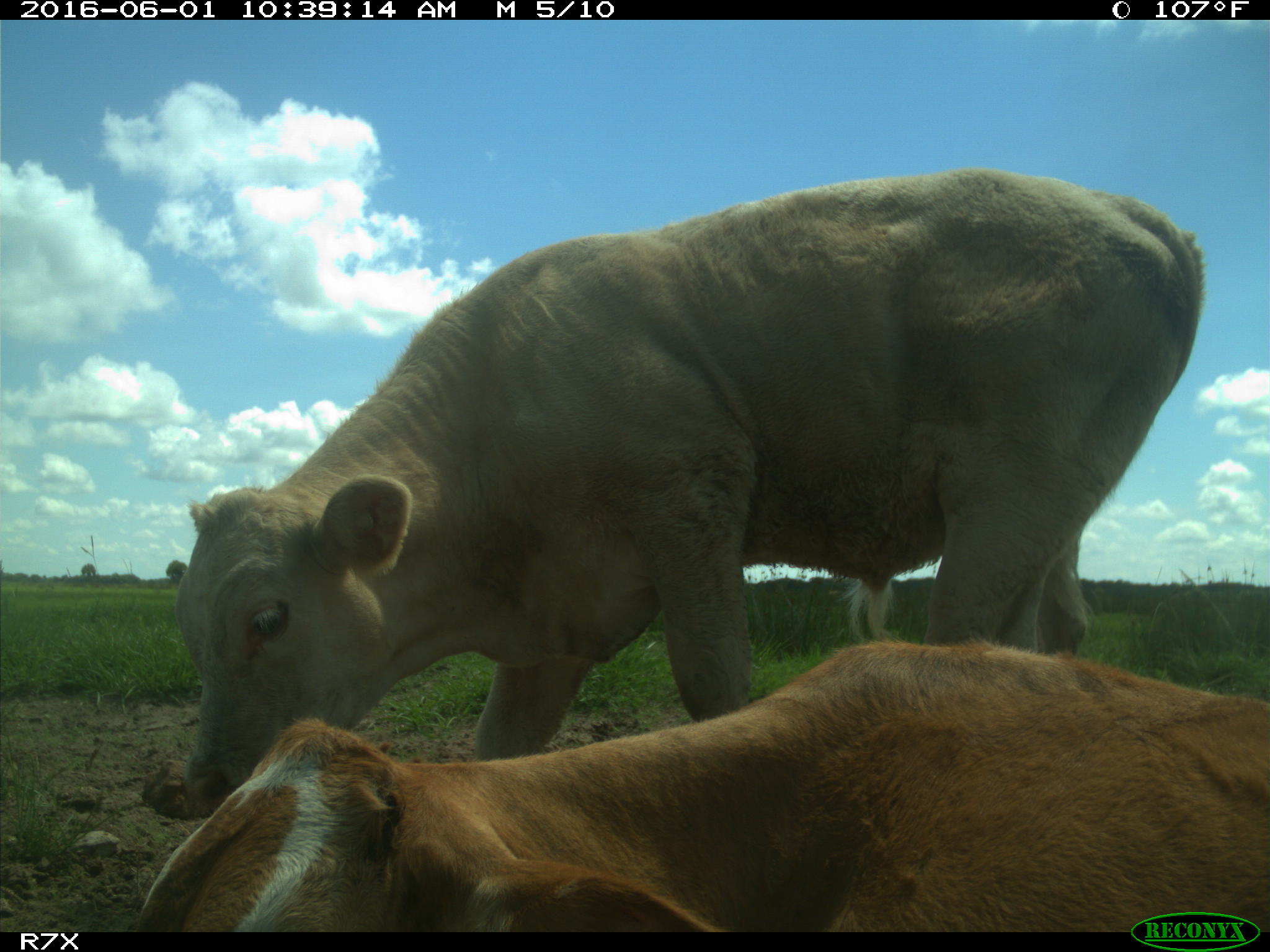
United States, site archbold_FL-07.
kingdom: Animalia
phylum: Chordata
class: Mammalia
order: Artiodactyla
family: Bovidae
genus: Bos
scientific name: Bos taurus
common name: domestic cow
Bos taurus (domestic cow).